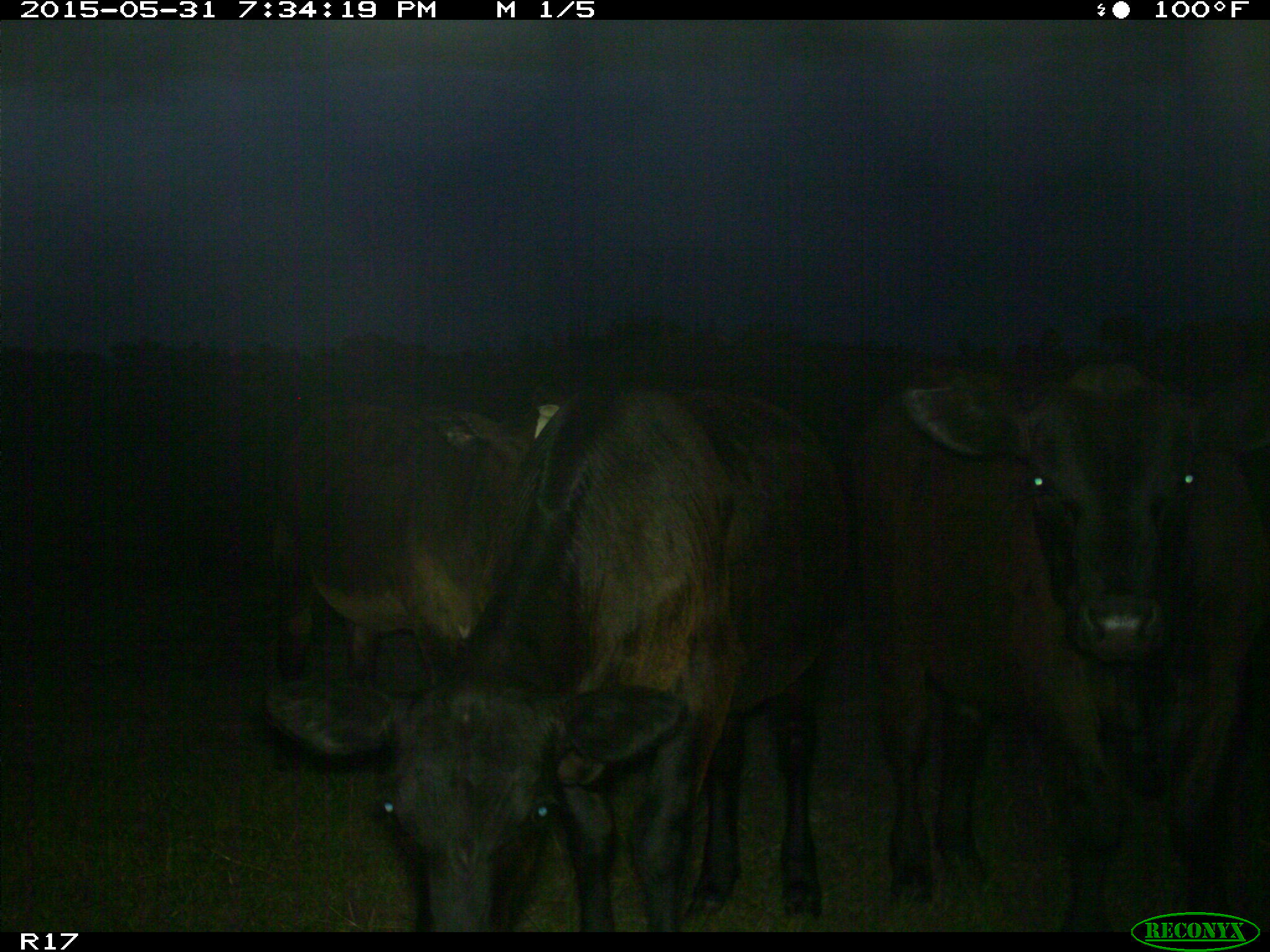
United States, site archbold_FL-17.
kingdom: Animalia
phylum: Chordata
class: Mammalia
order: Artiodactyla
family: Bovidae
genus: Bos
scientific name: Bos taurus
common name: domestic cow